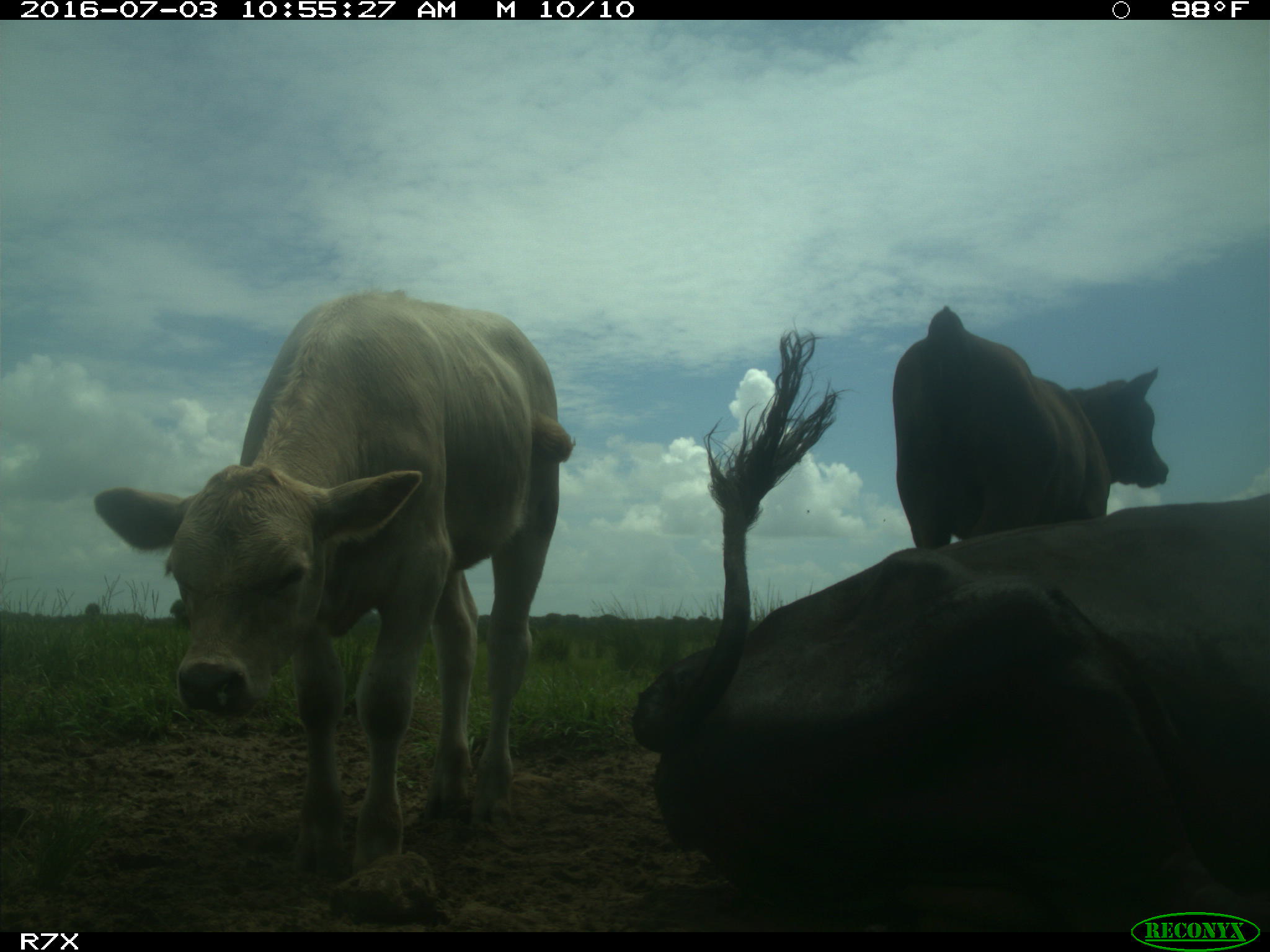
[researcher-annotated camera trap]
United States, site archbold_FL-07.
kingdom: Animalia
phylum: Chordata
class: Mammalia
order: Artiodactyla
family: Bovidae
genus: Bos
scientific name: Bos taurus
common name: domestic cow